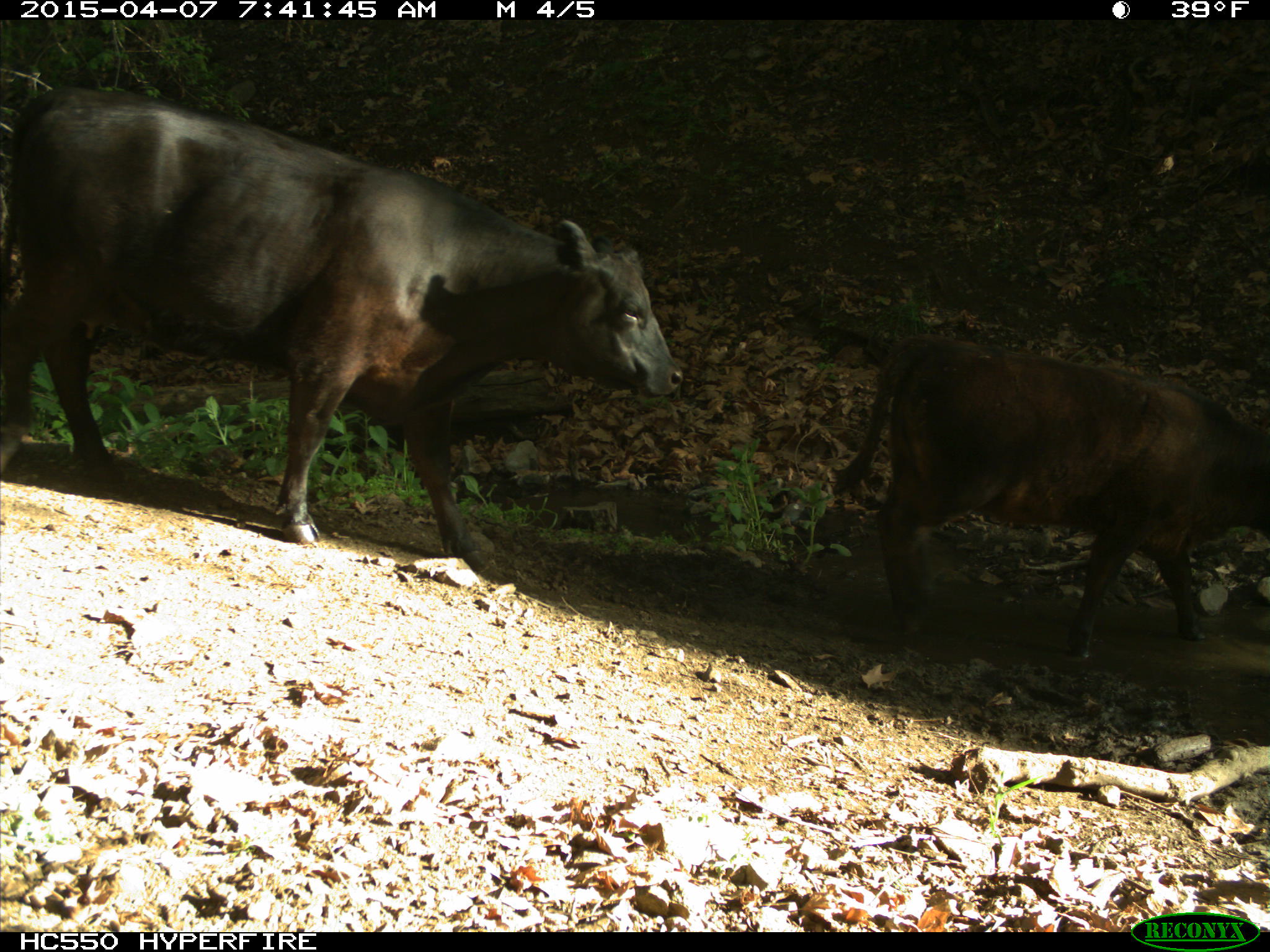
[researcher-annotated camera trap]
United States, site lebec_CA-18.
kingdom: Animalia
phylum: Chordata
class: Mammalia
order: Artiodactyla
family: Bovidae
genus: Bos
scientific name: Bos taurus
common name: domestic cow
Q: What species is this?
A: Bos taurus (domestic cow).